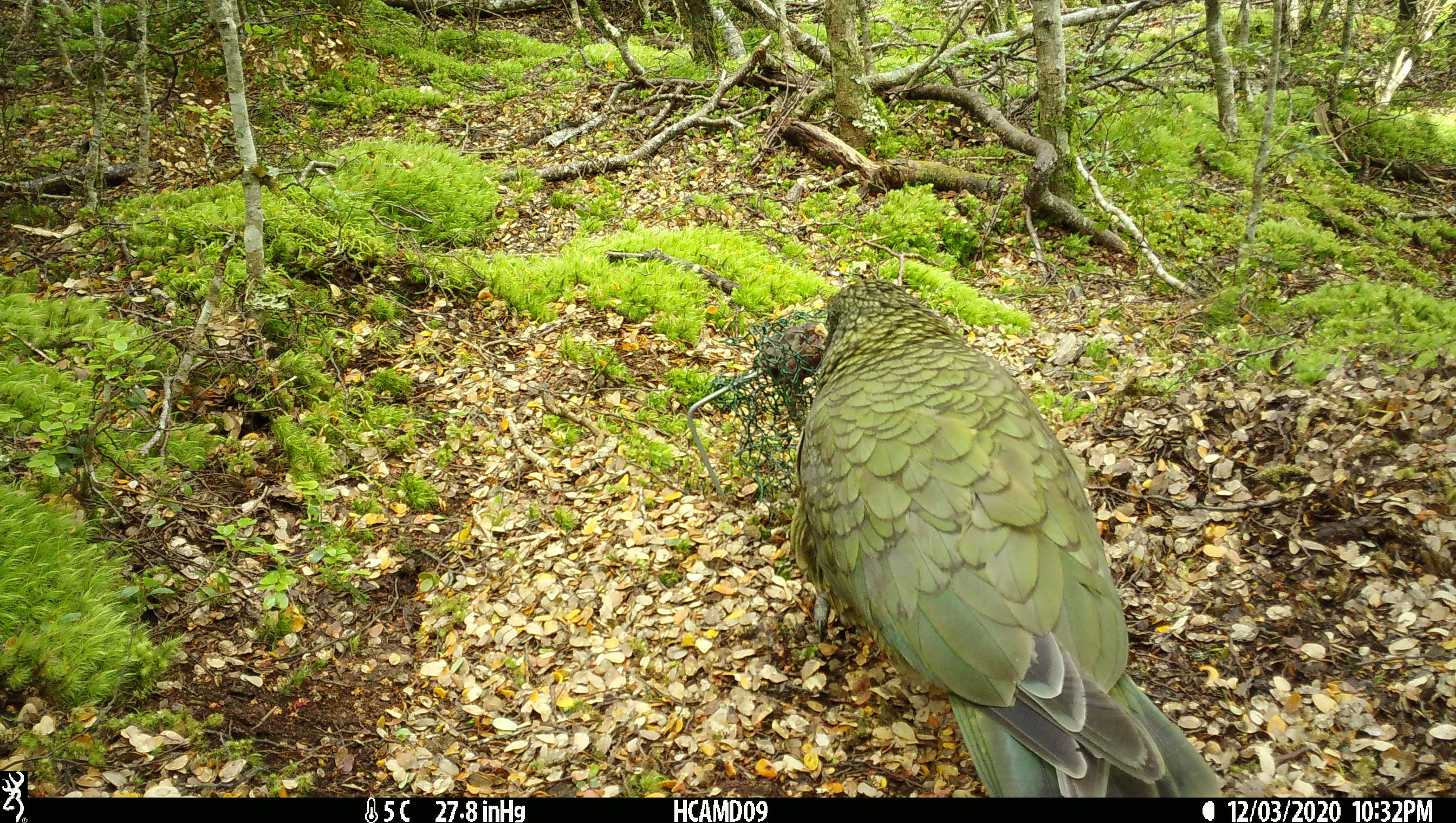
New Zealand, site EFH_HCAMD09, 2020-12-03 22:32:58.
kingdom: Animalia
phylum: Chordata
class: Aves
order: Psittaciformes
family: Strigopidae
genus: Nestor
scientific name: Nestor notabilis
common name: kea